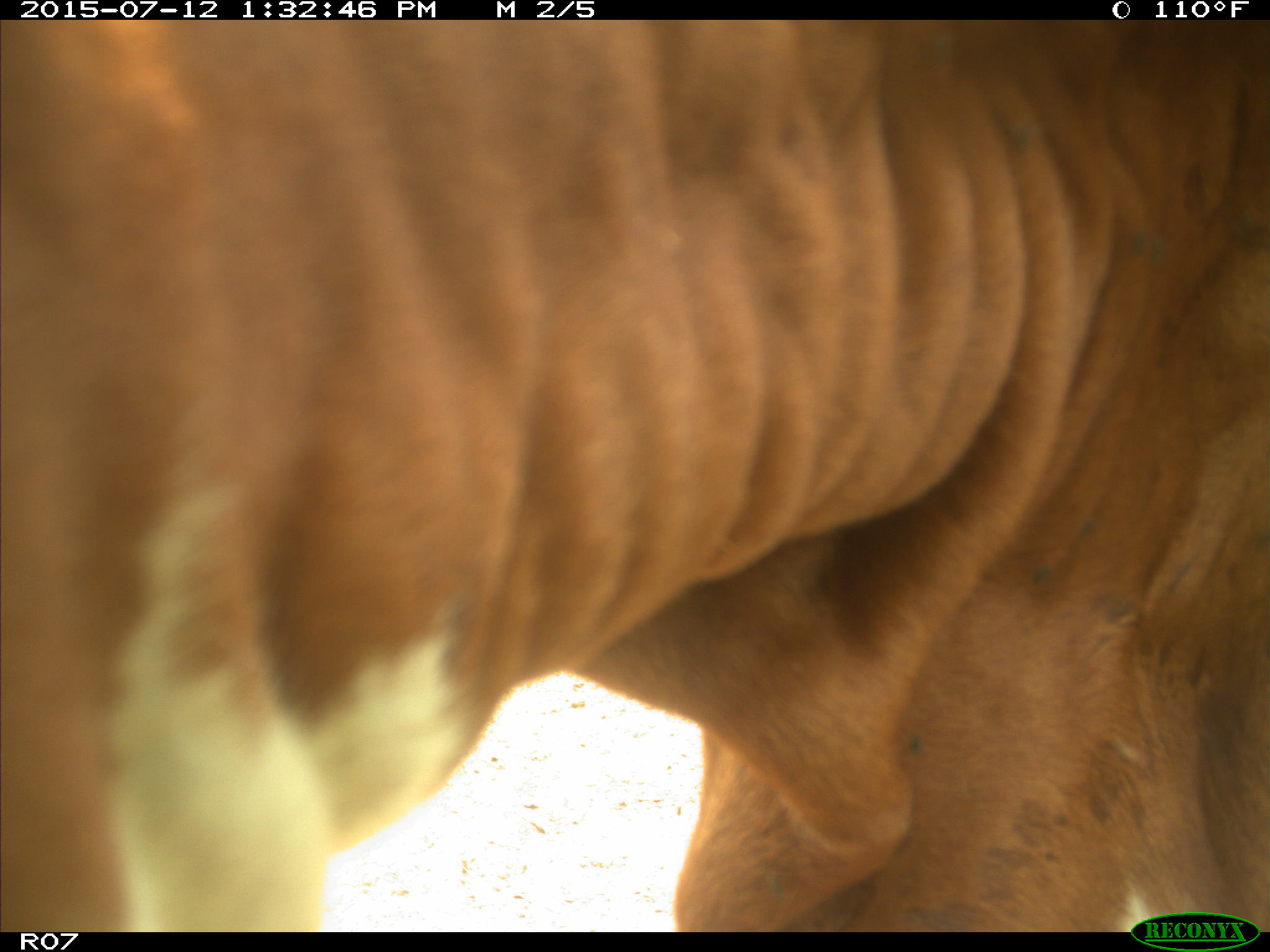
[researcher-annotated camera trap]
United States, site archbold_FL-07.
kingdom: Animalia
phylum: Chordata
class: Mammalia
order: Artiodactyla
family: Bovidae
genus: Bos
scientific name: Bos taurus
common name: domestic cow